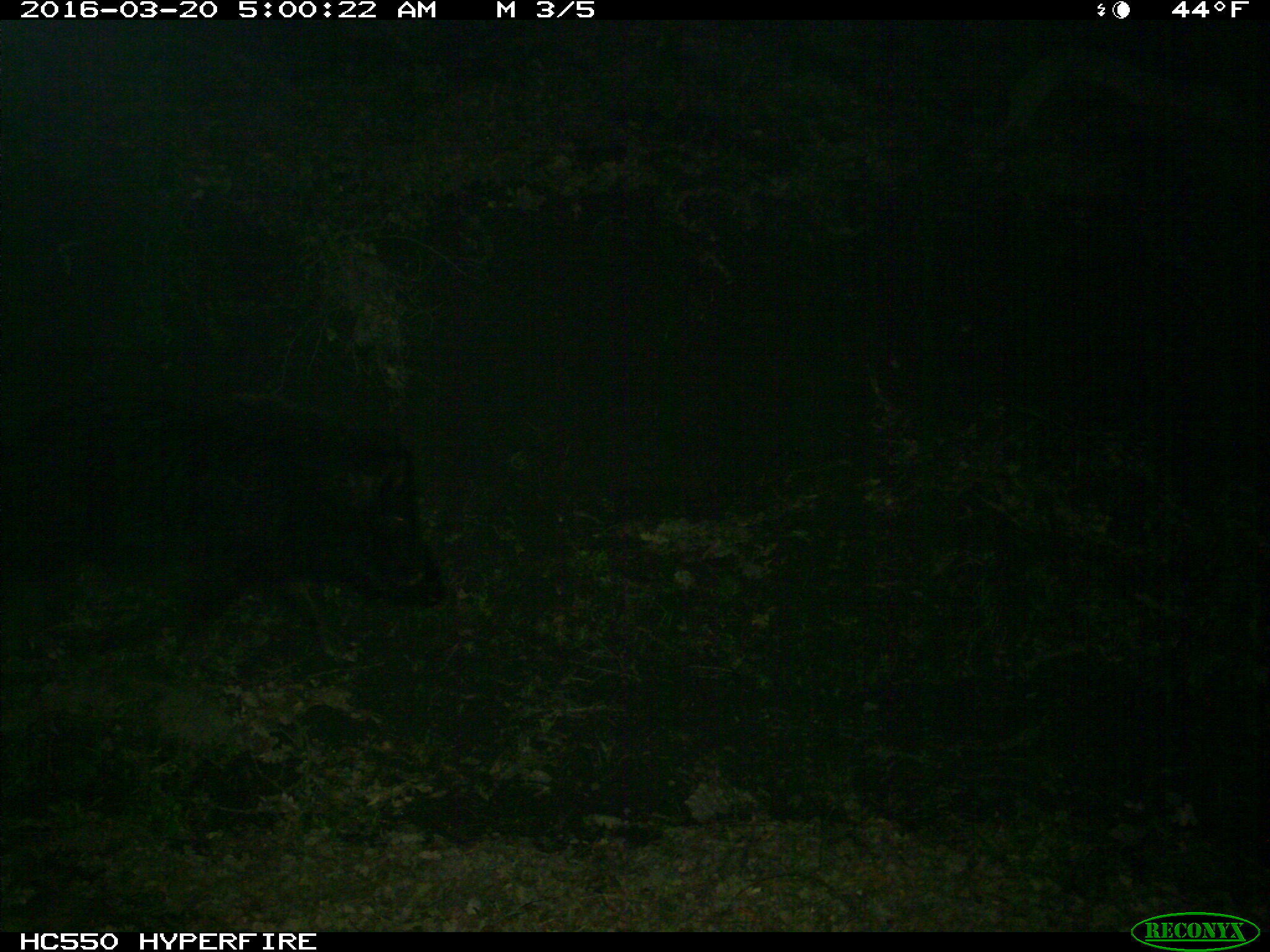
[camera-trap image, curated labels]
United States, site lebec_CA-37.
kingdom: Animalia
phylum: Chordata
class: Mammalia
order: Artiodactyla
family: Suidae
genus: Sus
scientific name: Sus scrofa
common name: wild boar